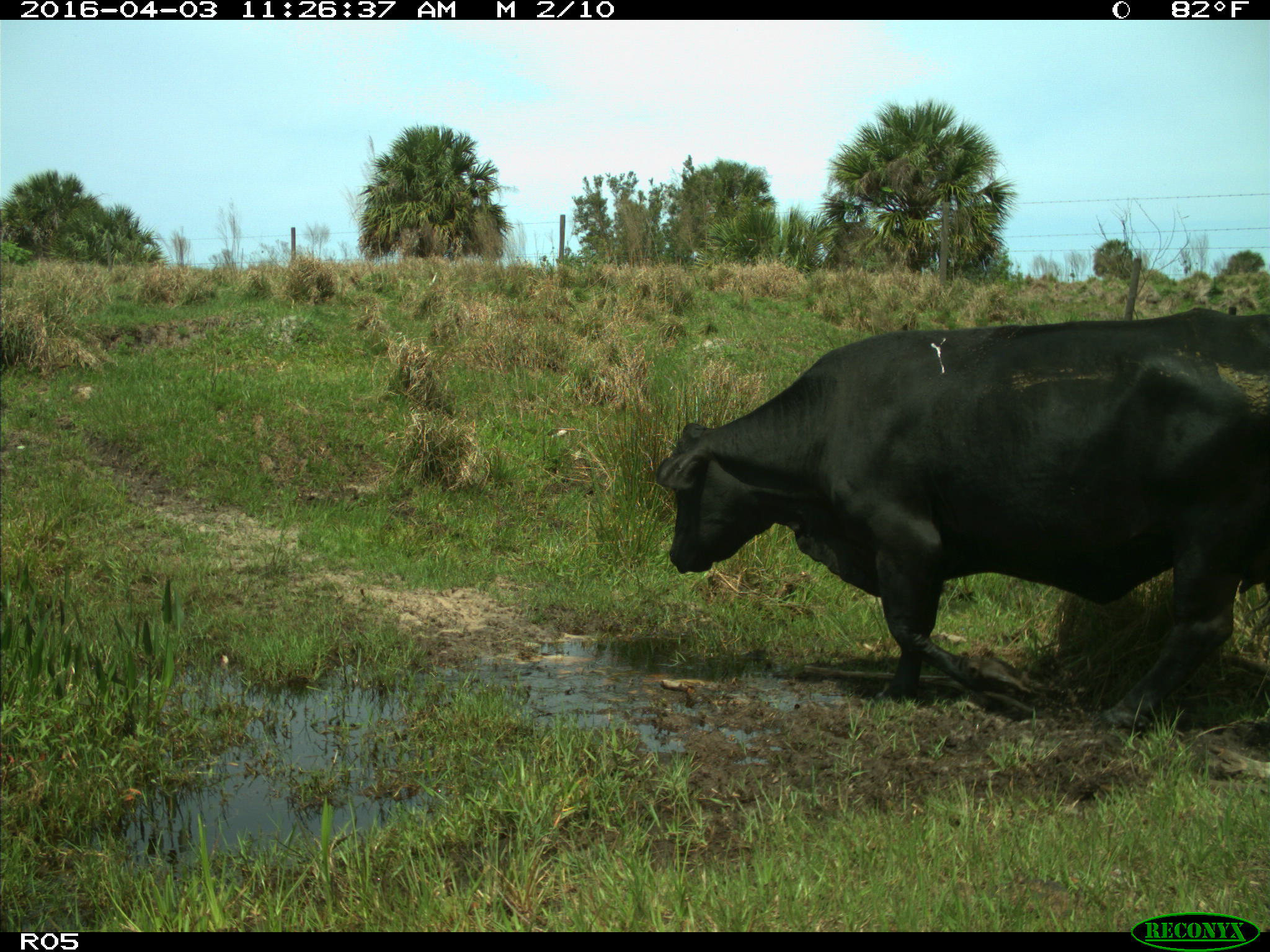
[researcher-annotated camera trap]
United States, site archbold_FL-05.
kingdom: Animalia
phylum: Chordata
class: Mammalia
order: Artiodactyla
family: Bovidae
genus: Bos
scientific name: Bos taurus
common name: domestic cow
Bos taurus (domestic cow).